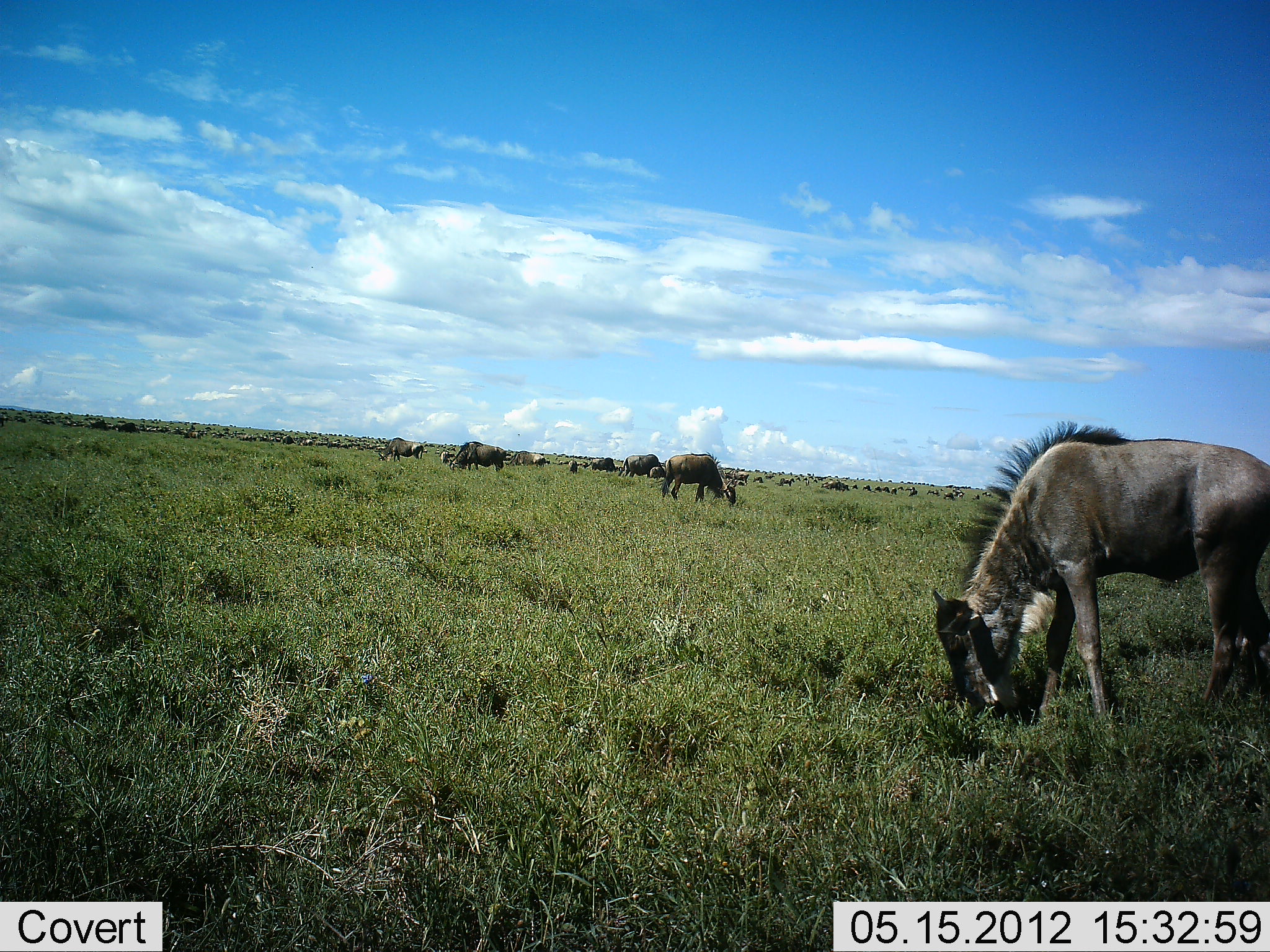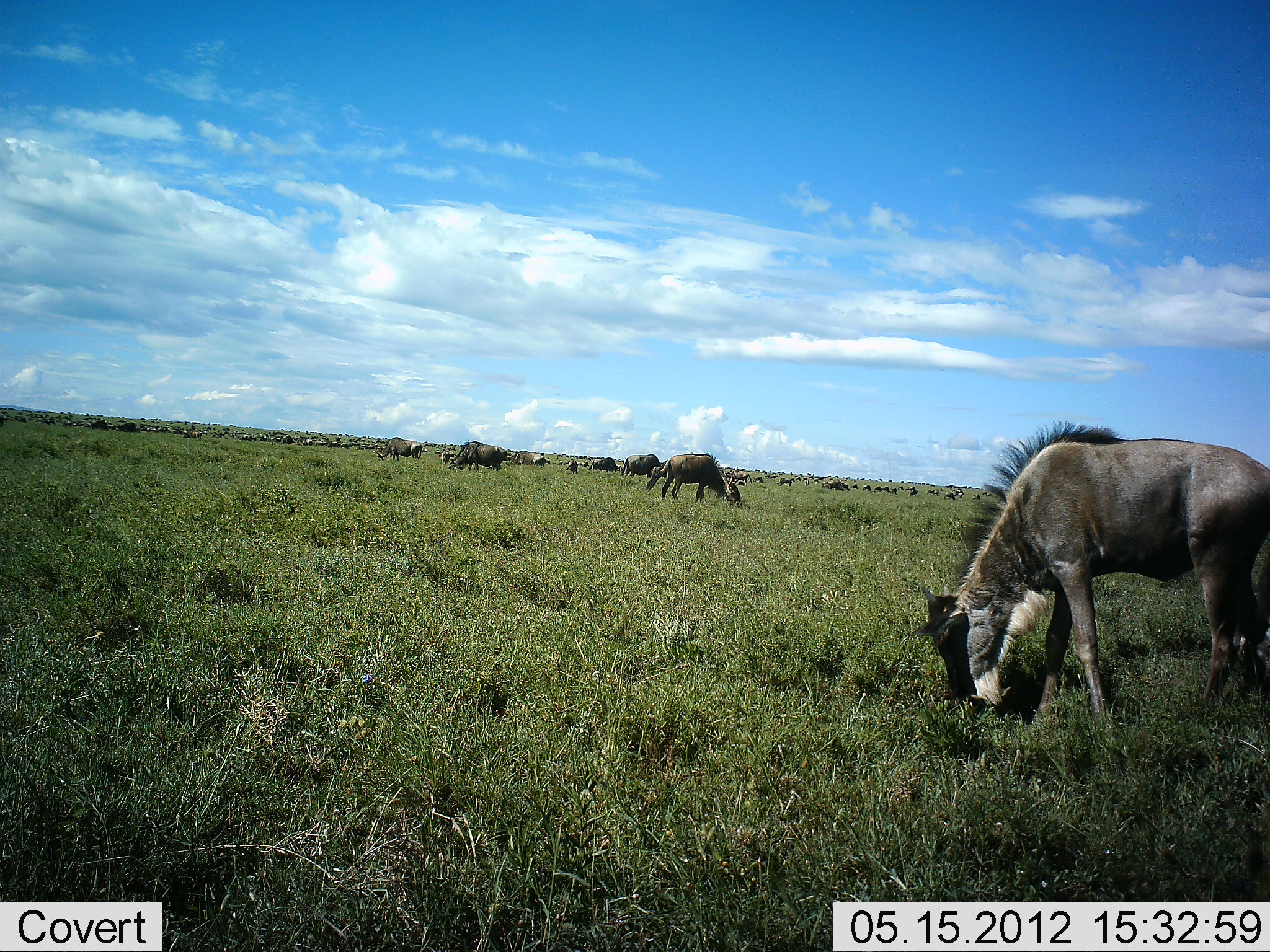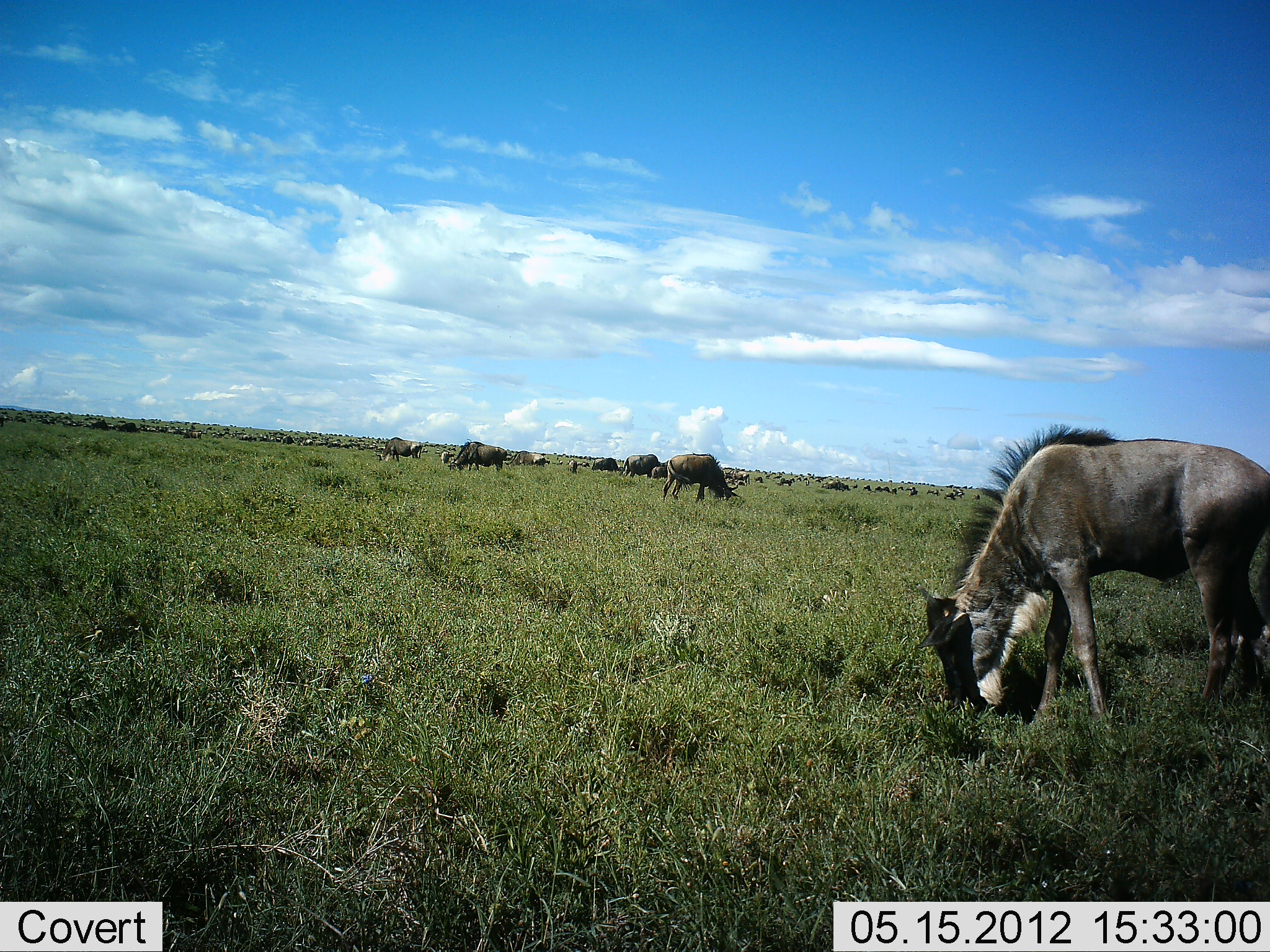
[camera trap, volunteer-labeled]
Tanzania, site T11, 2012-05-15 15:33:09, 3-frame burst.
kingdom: Animalia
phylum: Chordata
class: Mammalia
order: Artiodactyla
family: Bovidae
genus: Connochaetes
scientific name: Connochaetes taurinus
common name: blue wildebeest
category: wildebeest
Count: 11-50.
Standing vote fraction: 30%.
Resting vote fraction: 0%.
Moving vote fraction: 10%.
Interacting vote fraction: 0%.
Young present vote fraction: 10%.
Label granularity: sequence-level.